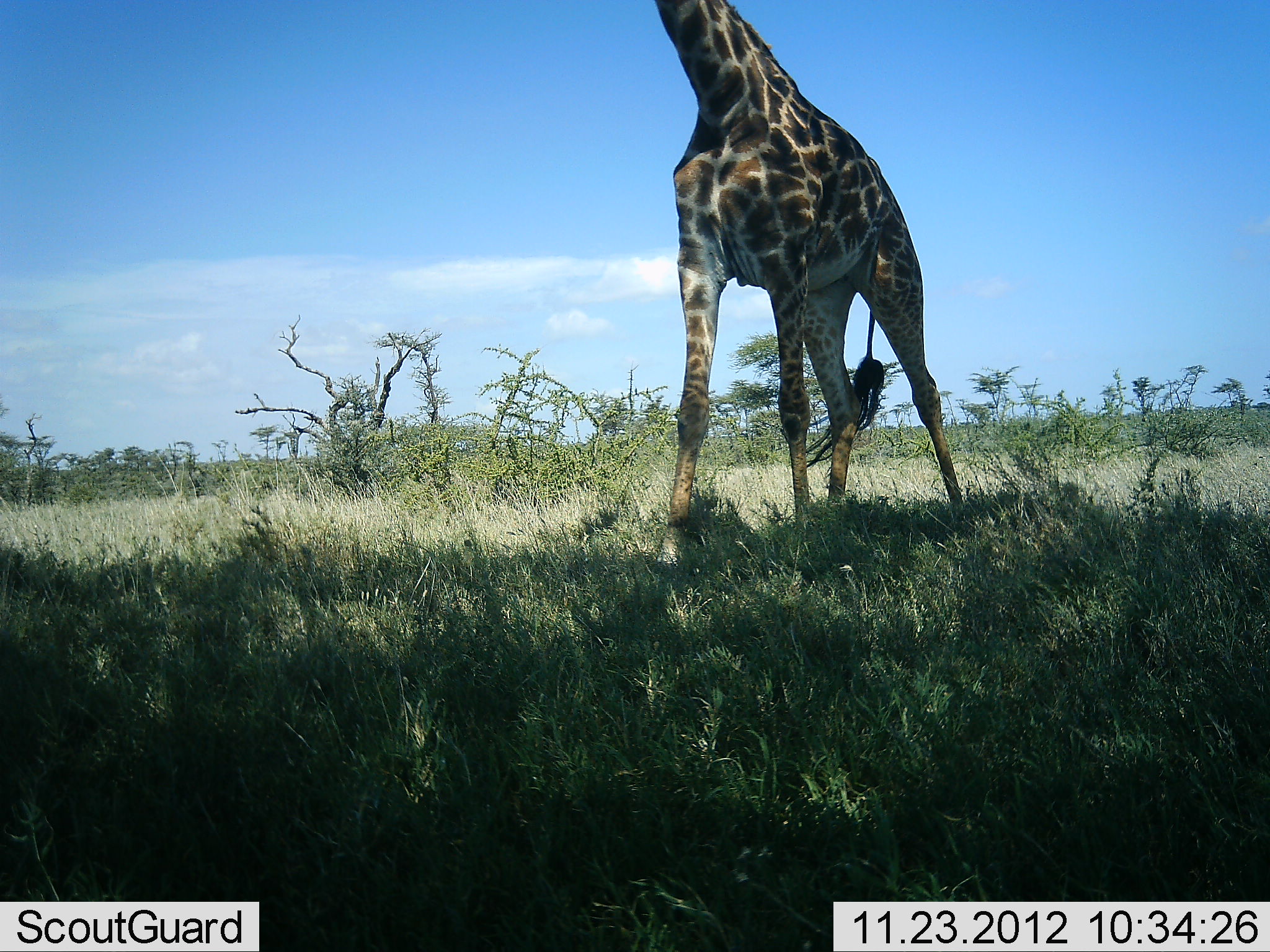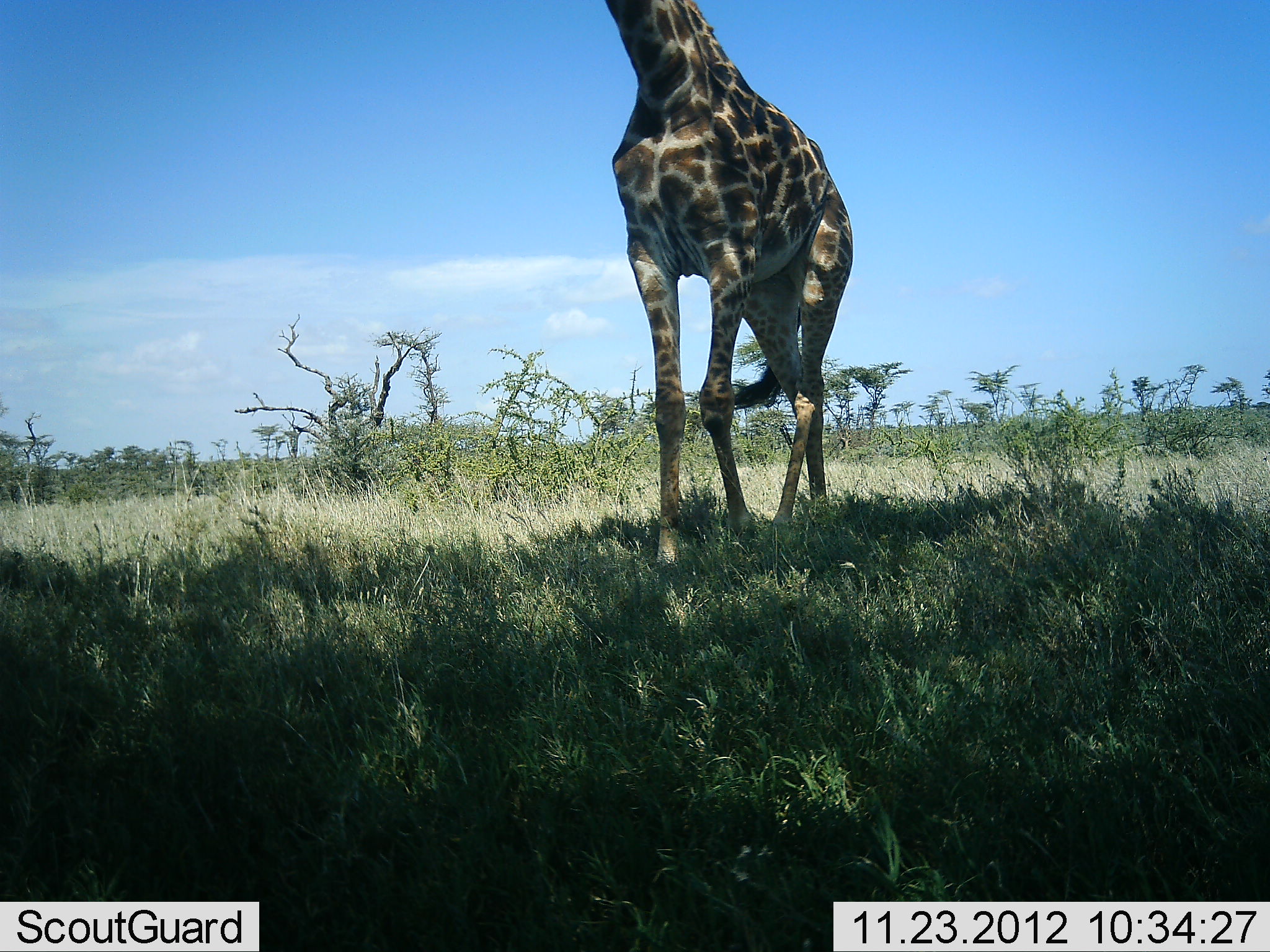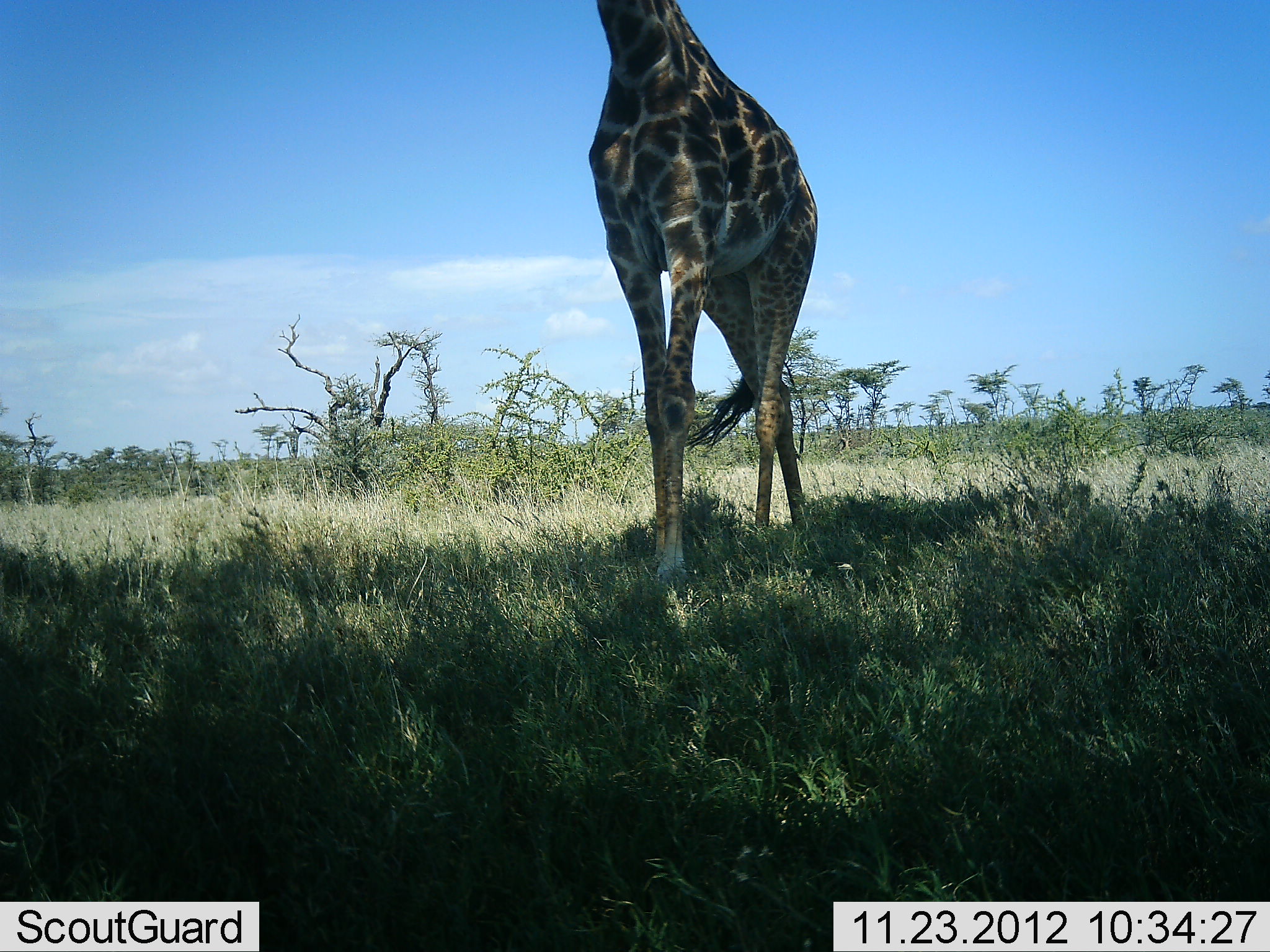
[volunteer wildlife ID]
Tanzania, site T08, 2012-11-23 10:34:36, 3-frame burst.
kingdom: Animalia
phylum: Chordata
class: Mammalia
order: Artiodactyla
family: Giraffidae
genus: Giraffa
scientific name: Giraffa camelopardalis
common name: giraffe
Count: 1.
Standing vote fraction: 20%.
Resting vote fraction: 0%.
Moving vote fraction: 90%.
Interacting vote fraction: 0%.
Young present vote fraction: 0%.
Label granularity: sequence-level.